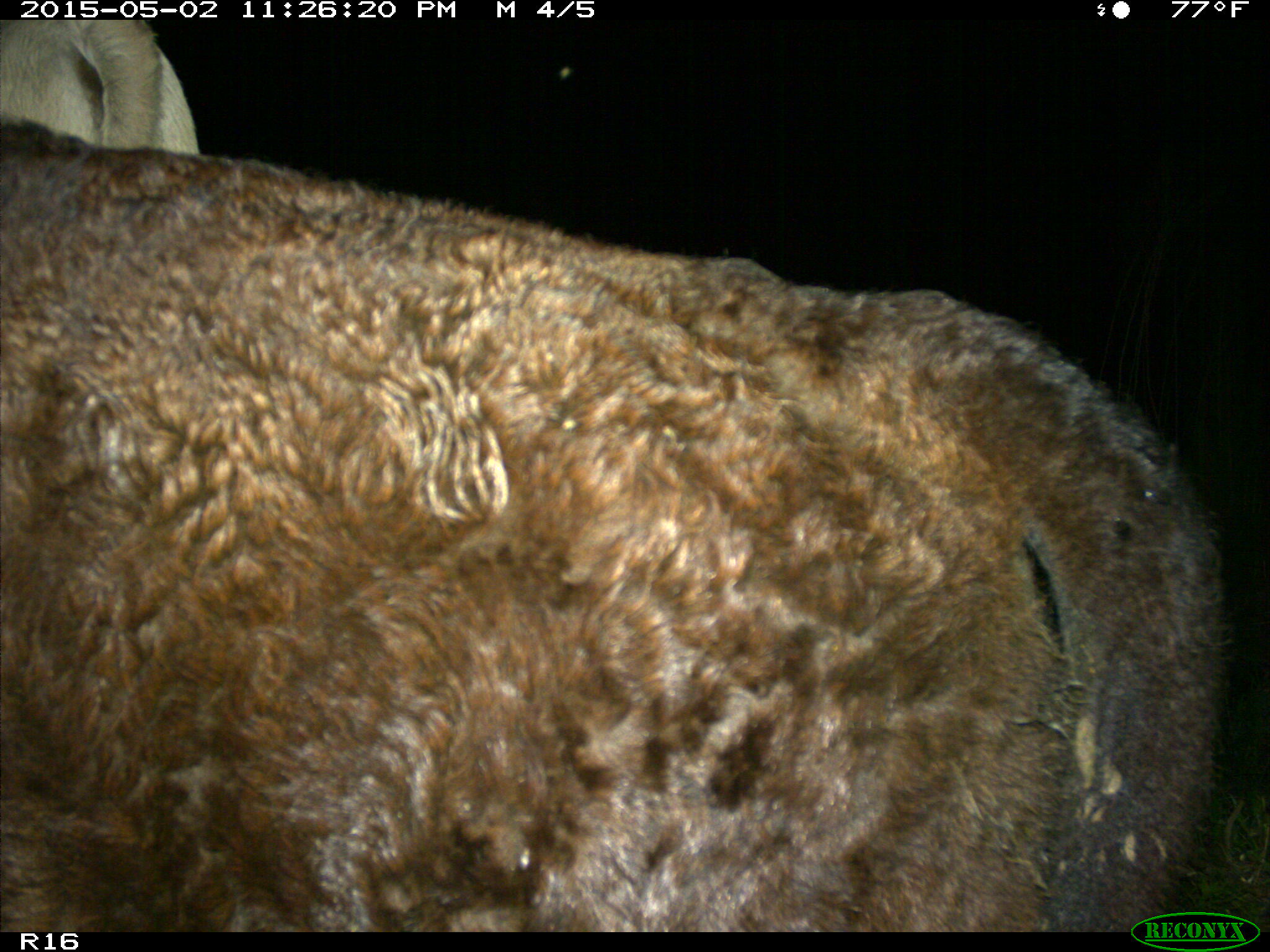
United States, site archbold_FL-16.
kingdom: Animalia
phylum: Chordata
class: Mammalia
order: Artiodactyla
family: Bovidae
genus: Bos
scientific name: Bos taurus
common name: domestic cow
Bos taurus (domestic cow).